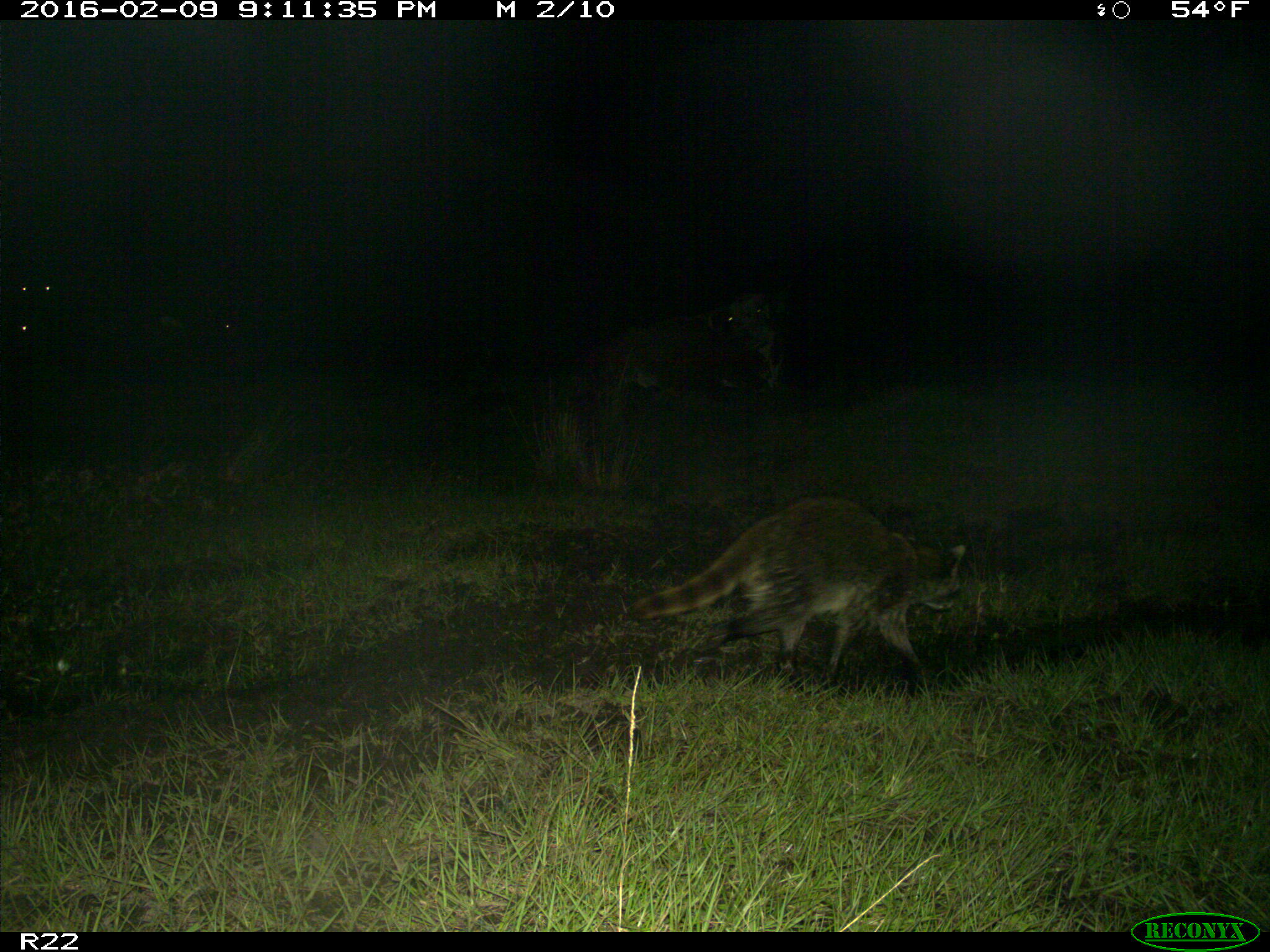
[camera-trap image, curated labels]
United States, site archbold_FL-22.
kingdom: Animalia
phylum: Chordata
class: Mammalia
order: Artiodactyla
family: Bovidae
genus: Bos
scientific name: Bos taurus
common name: domestic cow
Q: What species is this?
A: Bos taurus (domestic cow).